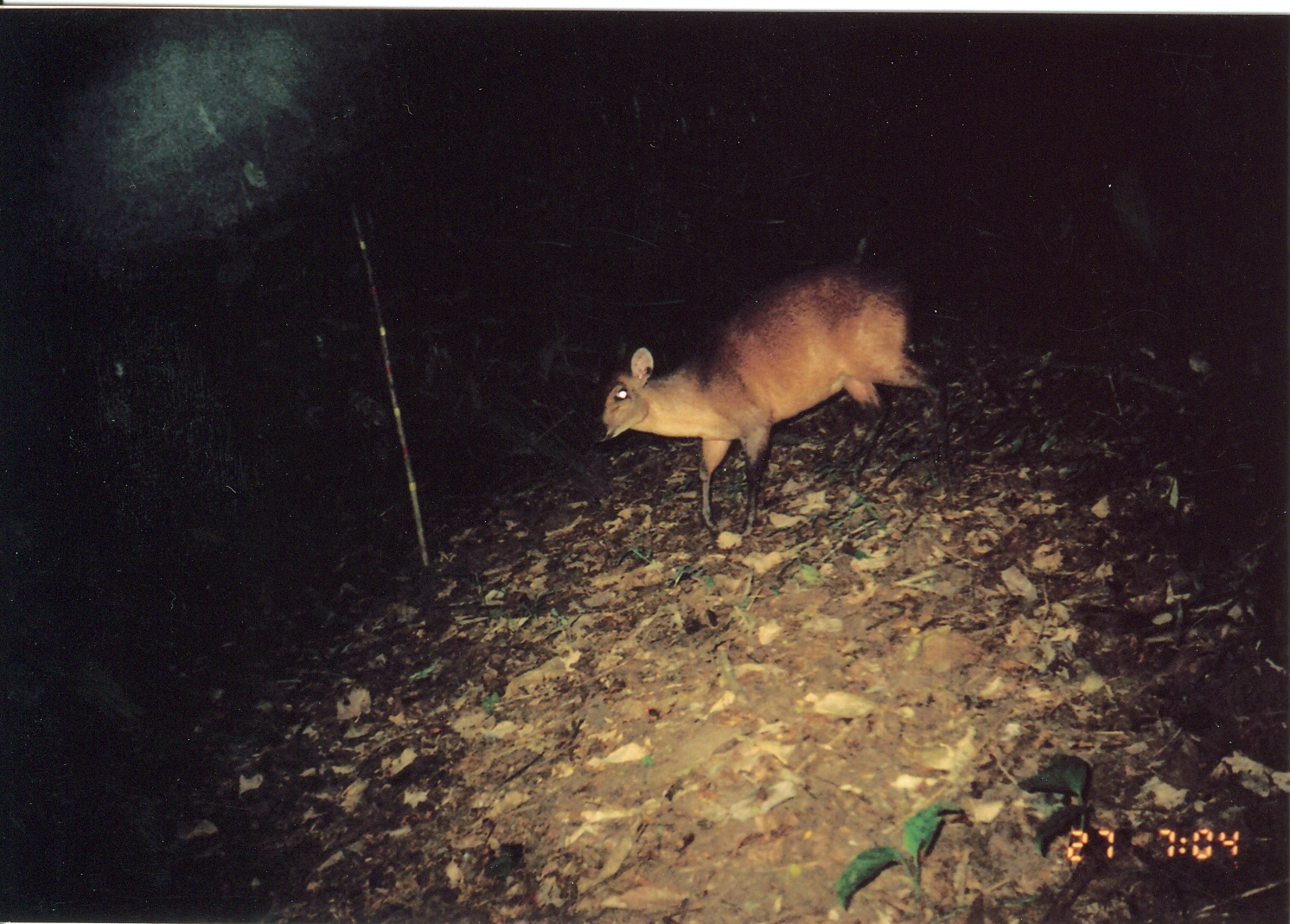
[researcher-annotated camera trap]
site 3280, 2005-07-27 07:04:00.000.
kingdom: Animalia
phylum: Chordata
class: Mammalia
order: Artiodactyla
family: Bovidae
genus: Cephalophus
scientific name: Cephalophus harveyi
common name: harvey's duiker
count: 1